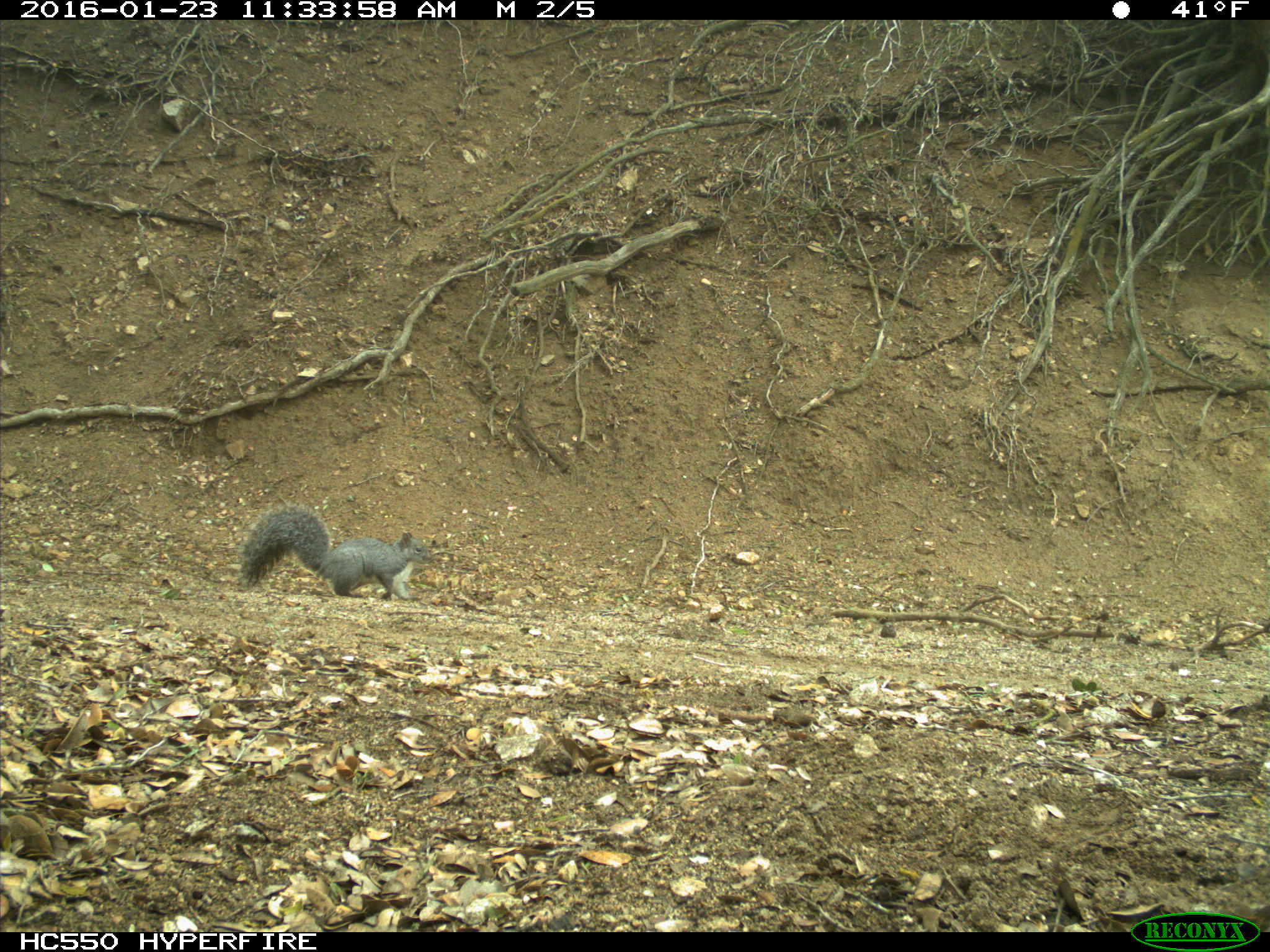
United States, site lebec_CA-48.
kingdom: Animalia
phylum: Chordata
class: Mammalia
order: Rodentia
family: Sciuridae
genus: Sciurus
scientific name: Sciurus carolinensis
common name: eastern gray squirrel